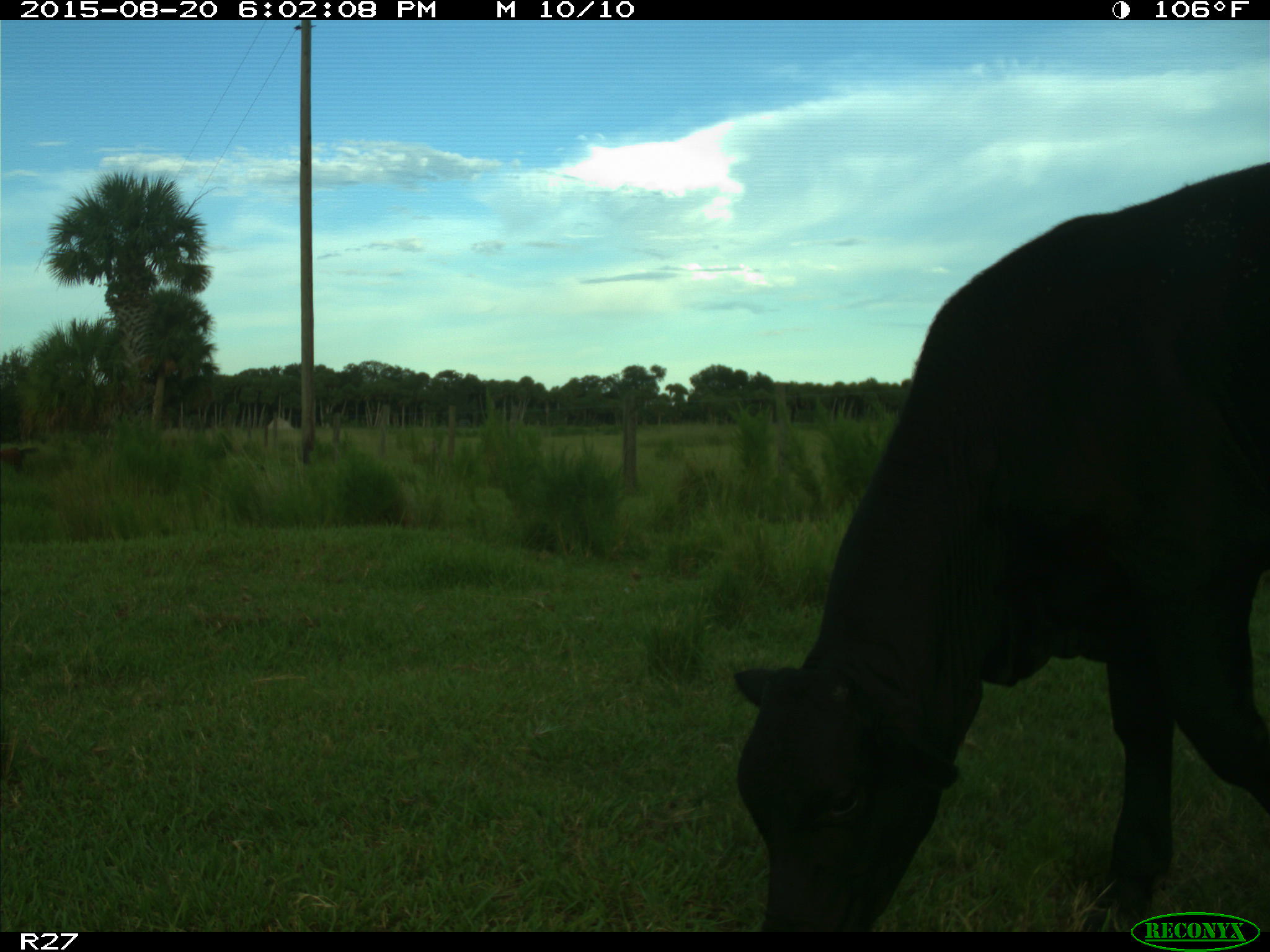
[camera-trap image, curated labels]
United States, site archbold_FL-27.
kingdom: Animalia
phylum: Chordata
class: Mammalia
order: Artiodactyla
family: Bovidae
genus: Bos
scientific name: Bos taurus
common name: domestic cow